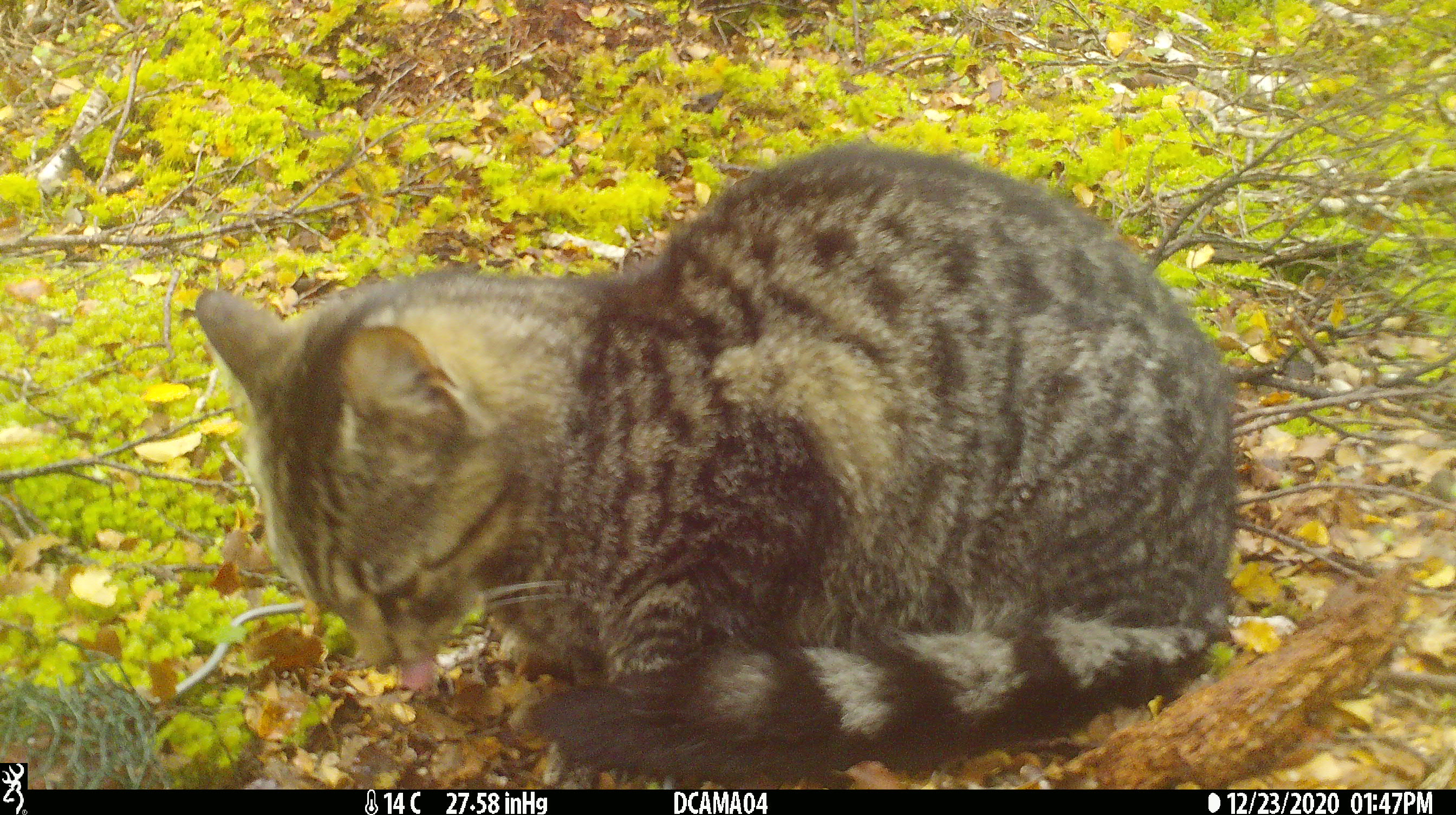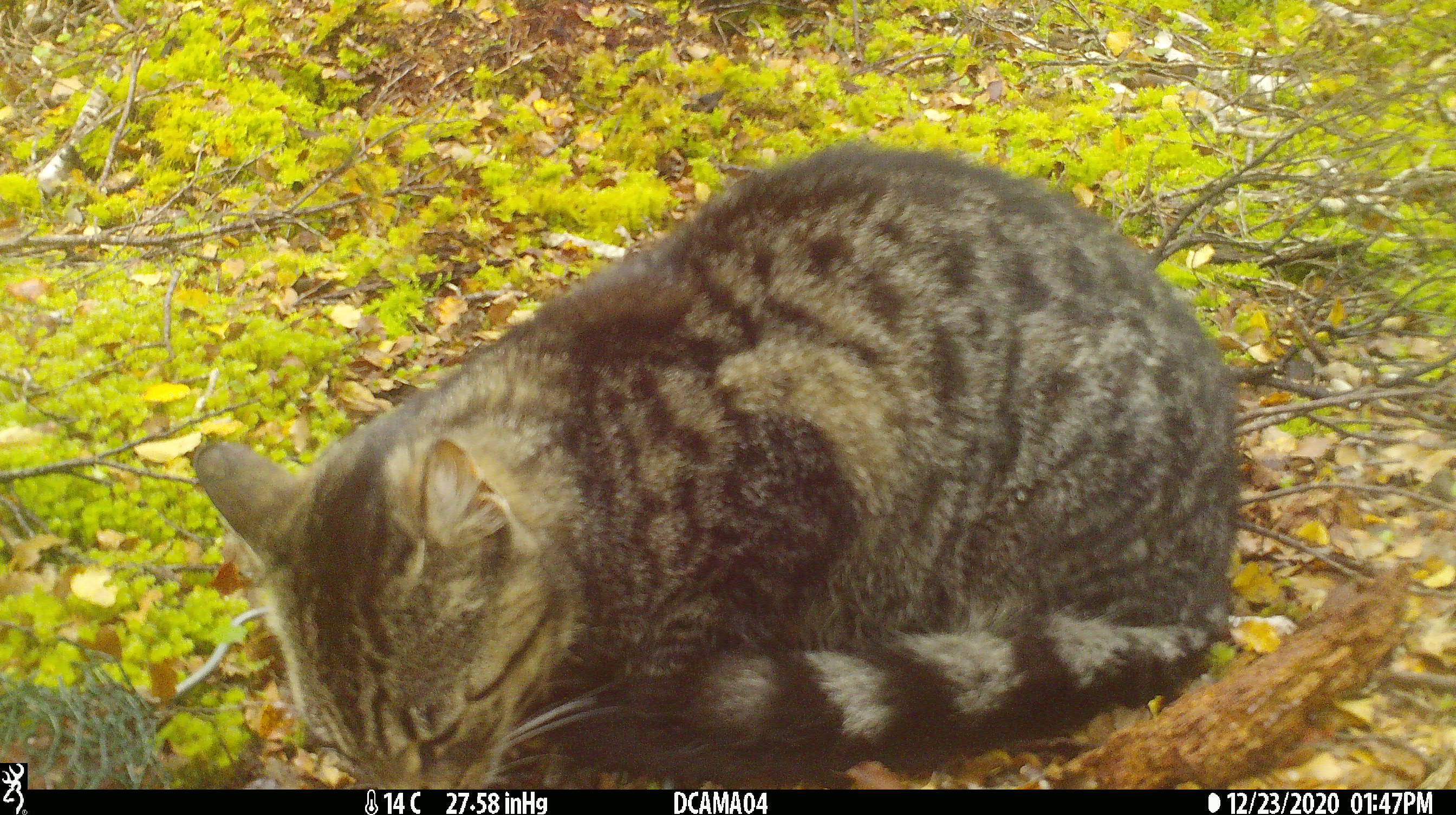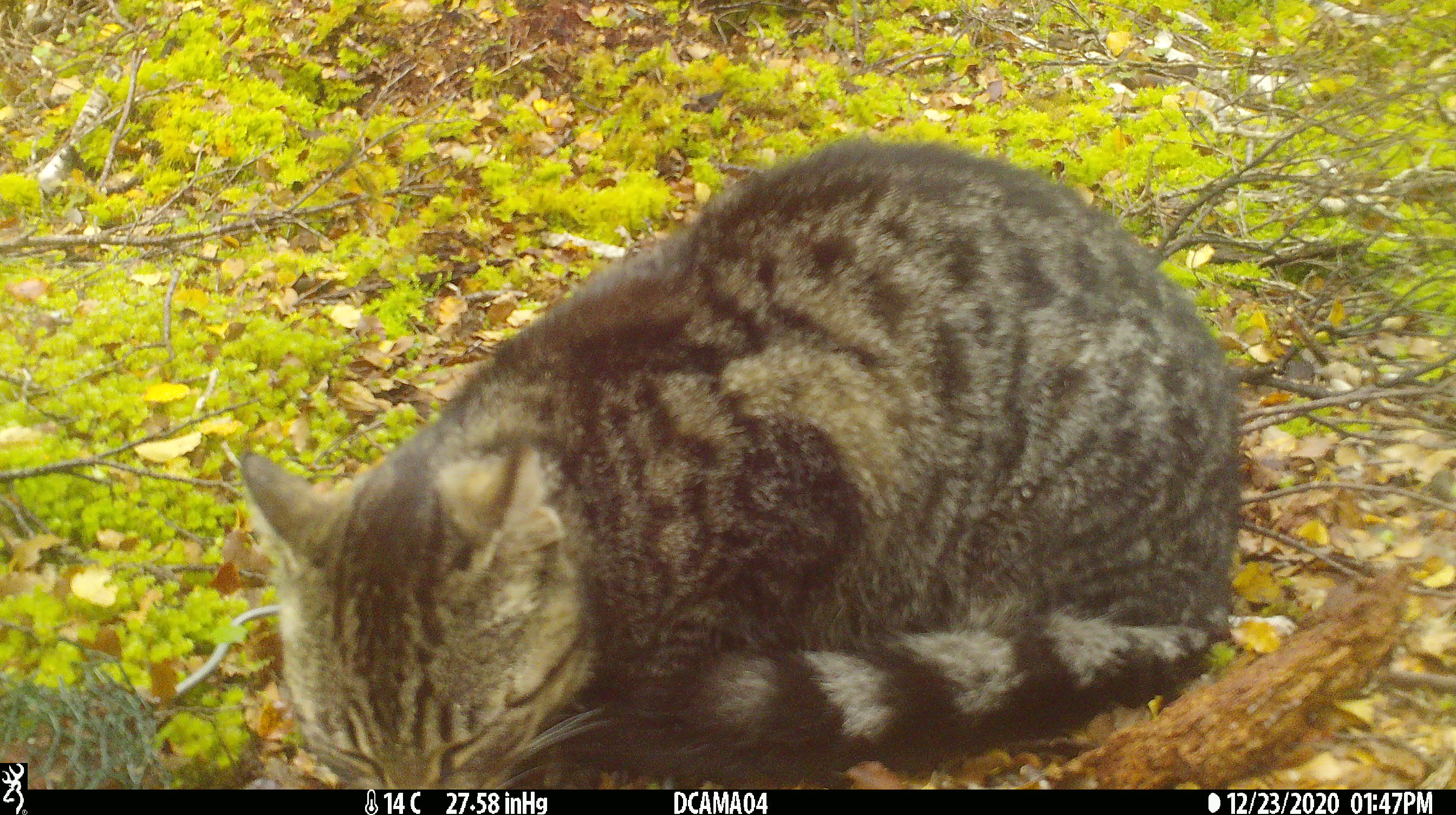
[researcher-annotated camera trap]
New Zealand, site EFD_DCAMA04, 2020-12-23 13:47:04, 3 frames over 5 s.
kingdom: Animalia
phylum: Chordata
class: Mammalia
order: Carnivora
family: Felidae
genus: Felis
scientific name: Felis catus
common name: domestic cat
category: cat